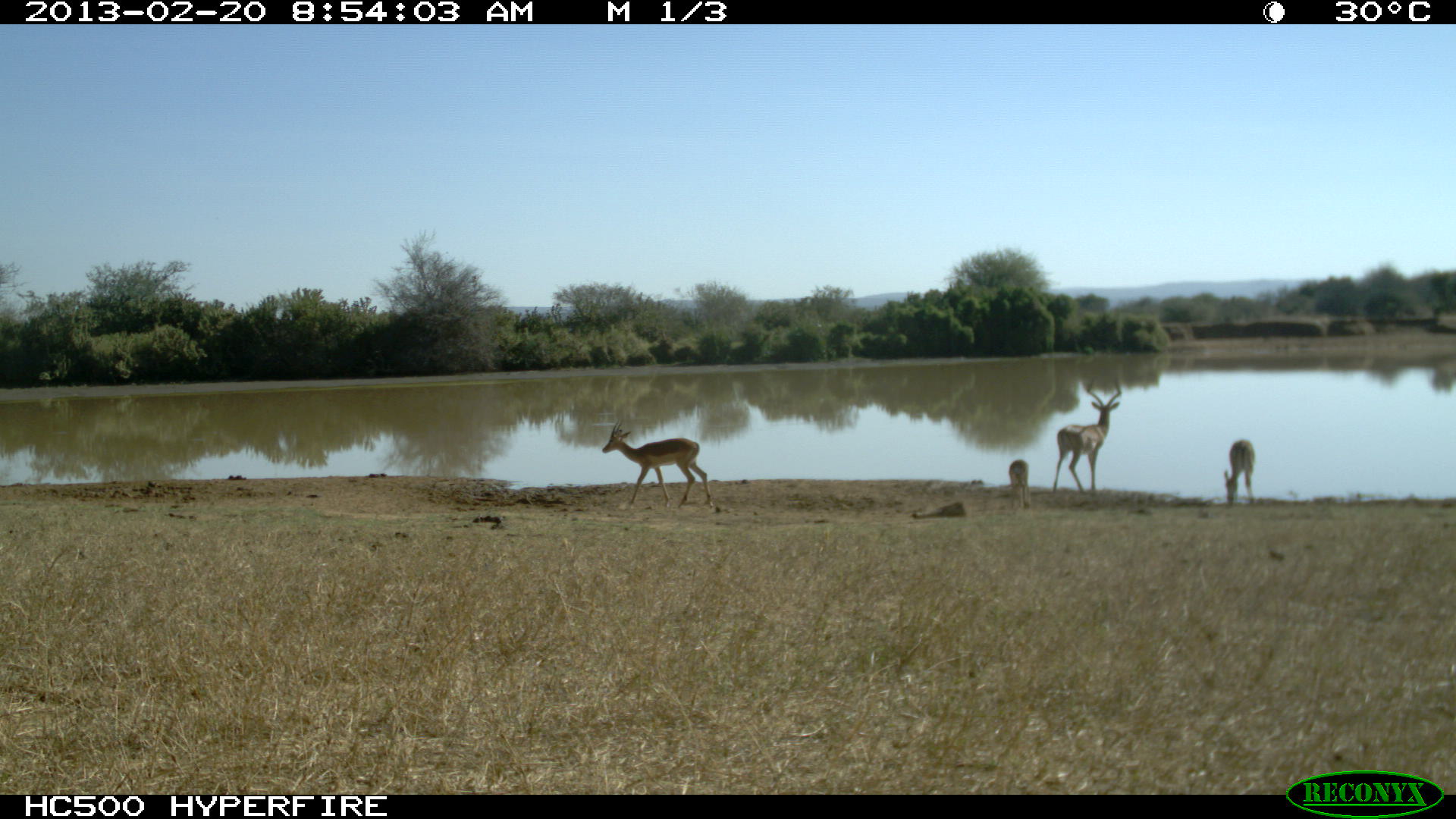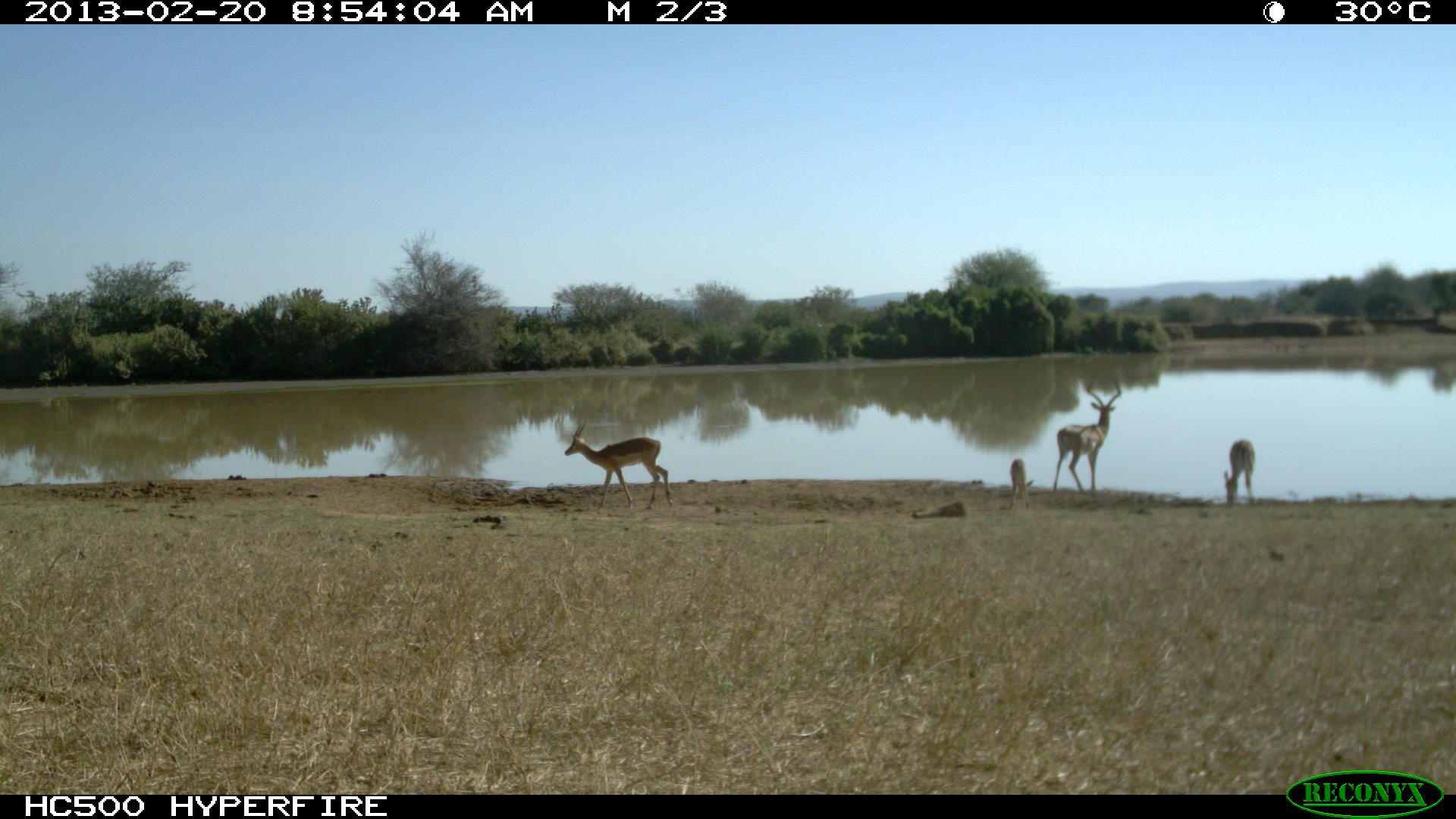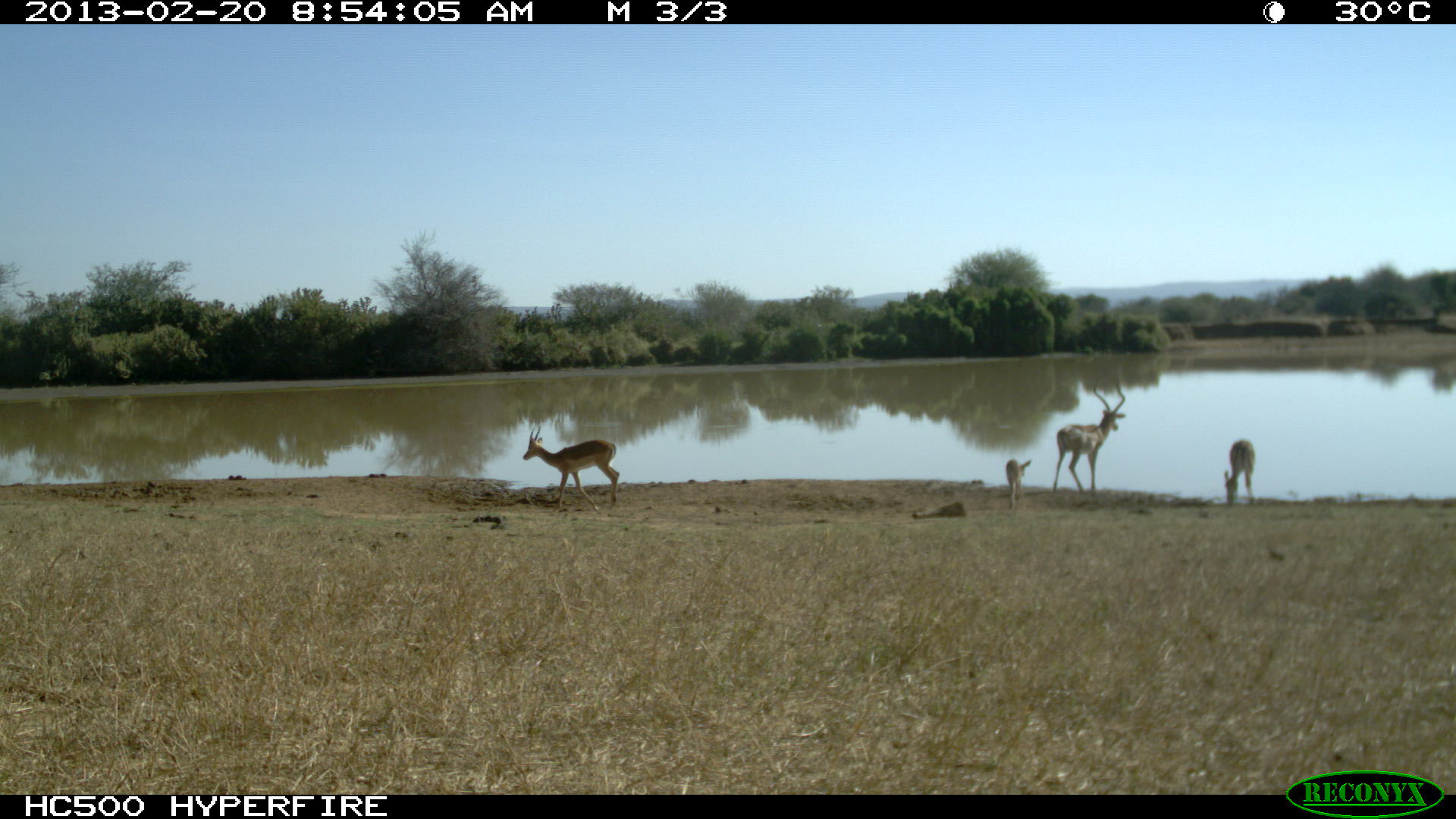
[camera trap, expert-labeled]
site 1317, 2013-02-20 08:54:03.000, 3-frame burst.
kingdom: Animalia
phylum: Chordata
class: Mammalia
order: Artiodactyla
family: Bovidae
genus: Aepyceros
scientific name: Aepyceros melampus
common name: impala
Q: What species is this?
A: Aepyceros melampus (impala).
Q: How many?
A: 4.